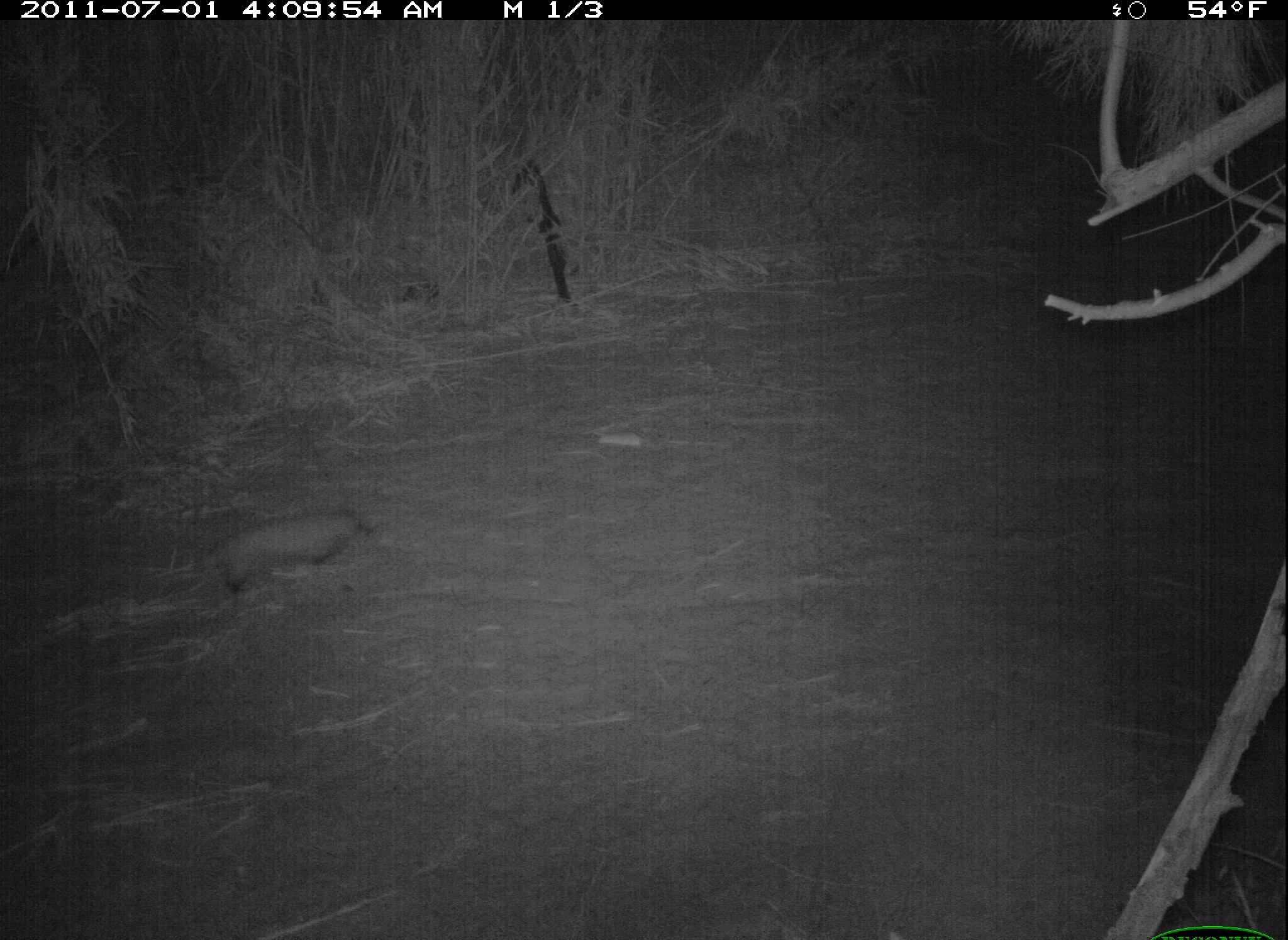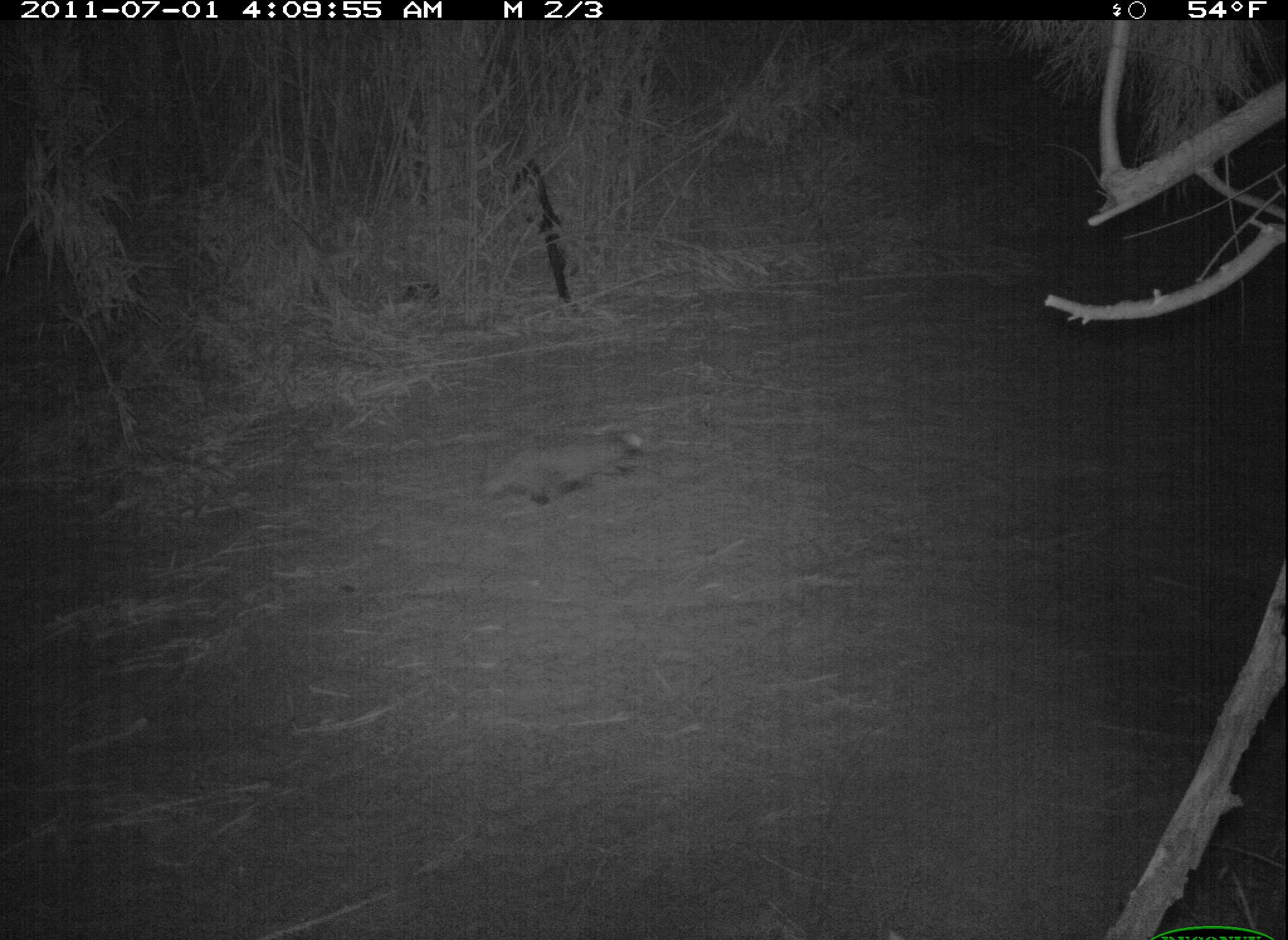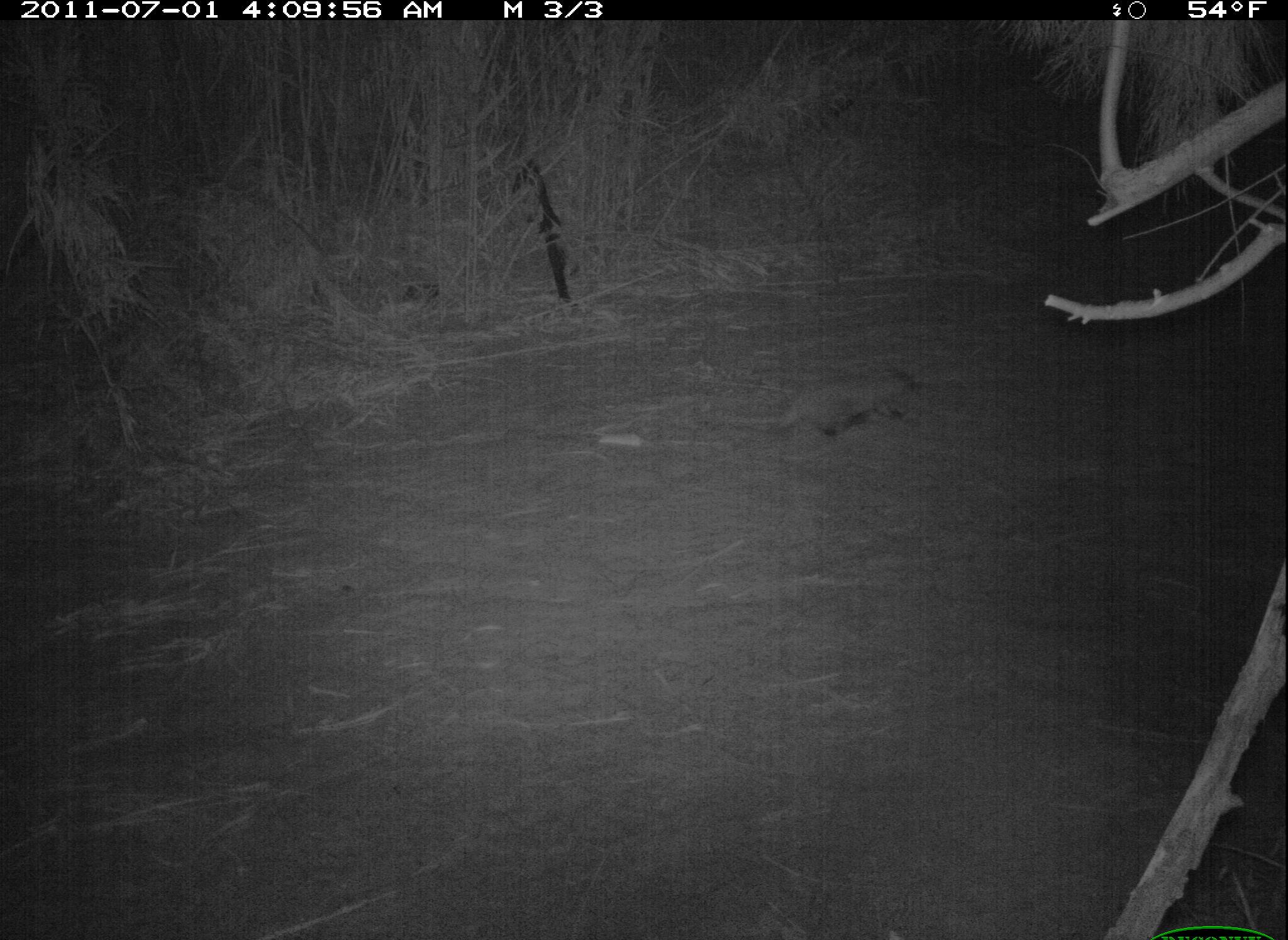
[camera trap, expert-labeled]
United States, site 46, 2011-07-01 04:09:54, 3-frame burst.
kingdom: Animalia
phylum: Chordata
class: Mammalia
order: Carnivora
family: Mustelidae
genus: Taxidea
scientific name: Taxidea taxus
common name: badger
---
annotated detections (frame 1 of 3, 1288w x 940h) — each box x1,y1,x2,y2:
badger: 180,506,380,604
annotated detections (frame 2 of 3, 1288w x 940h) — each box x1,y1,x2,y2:
badger: 467,412,670,528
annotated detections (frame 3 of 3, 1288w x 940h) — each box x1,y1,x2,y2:
badger: 766,351,934,461